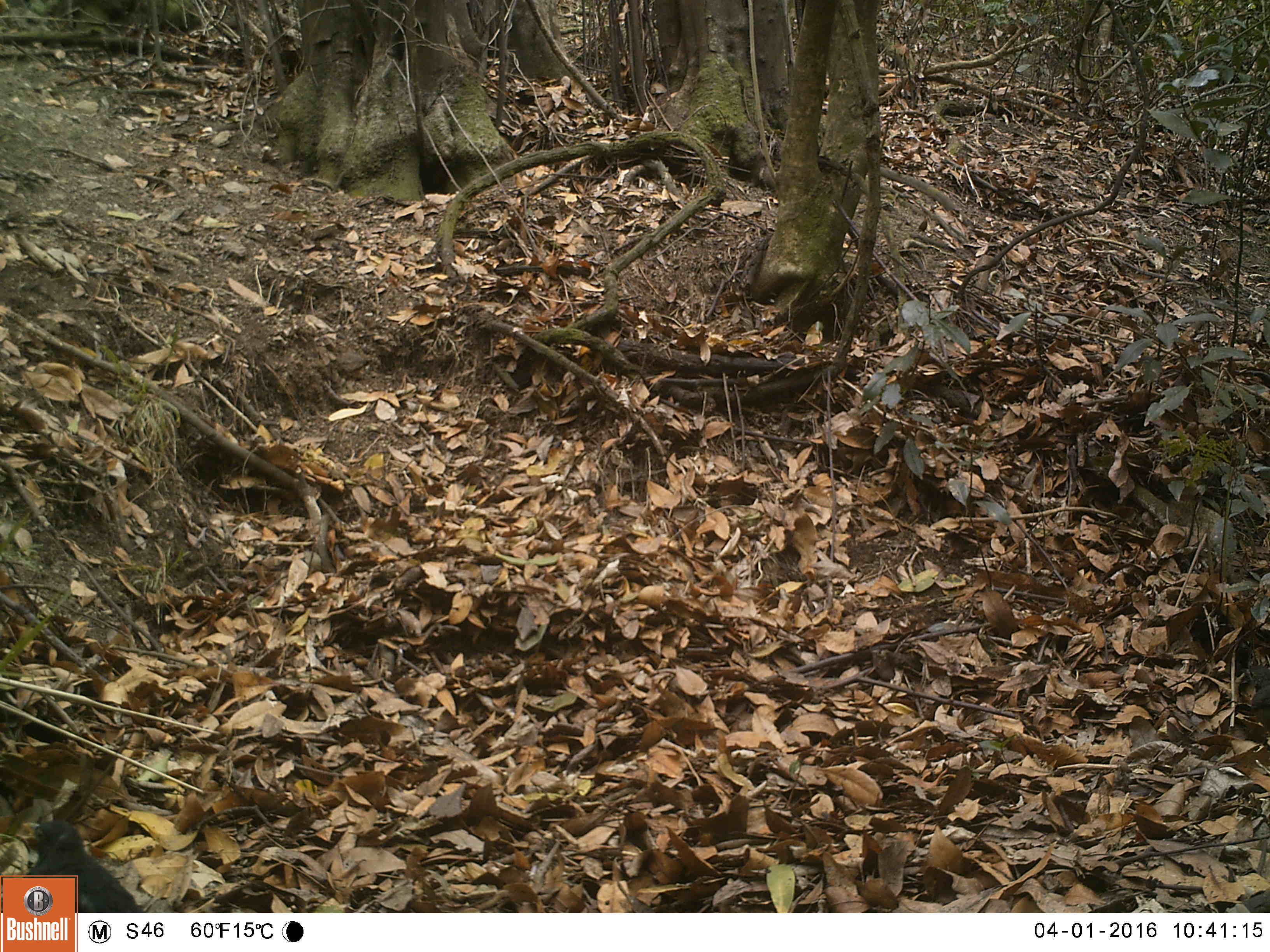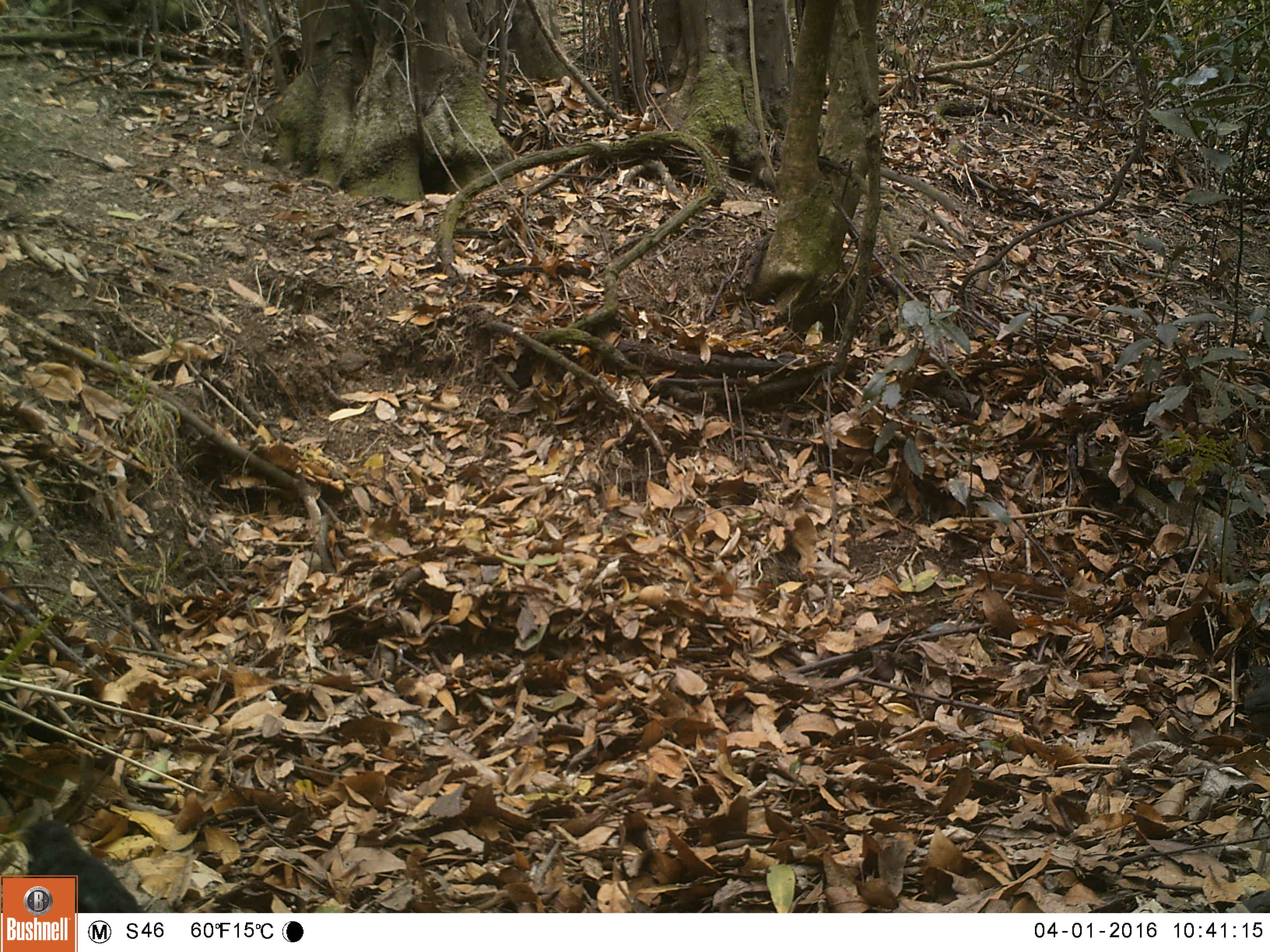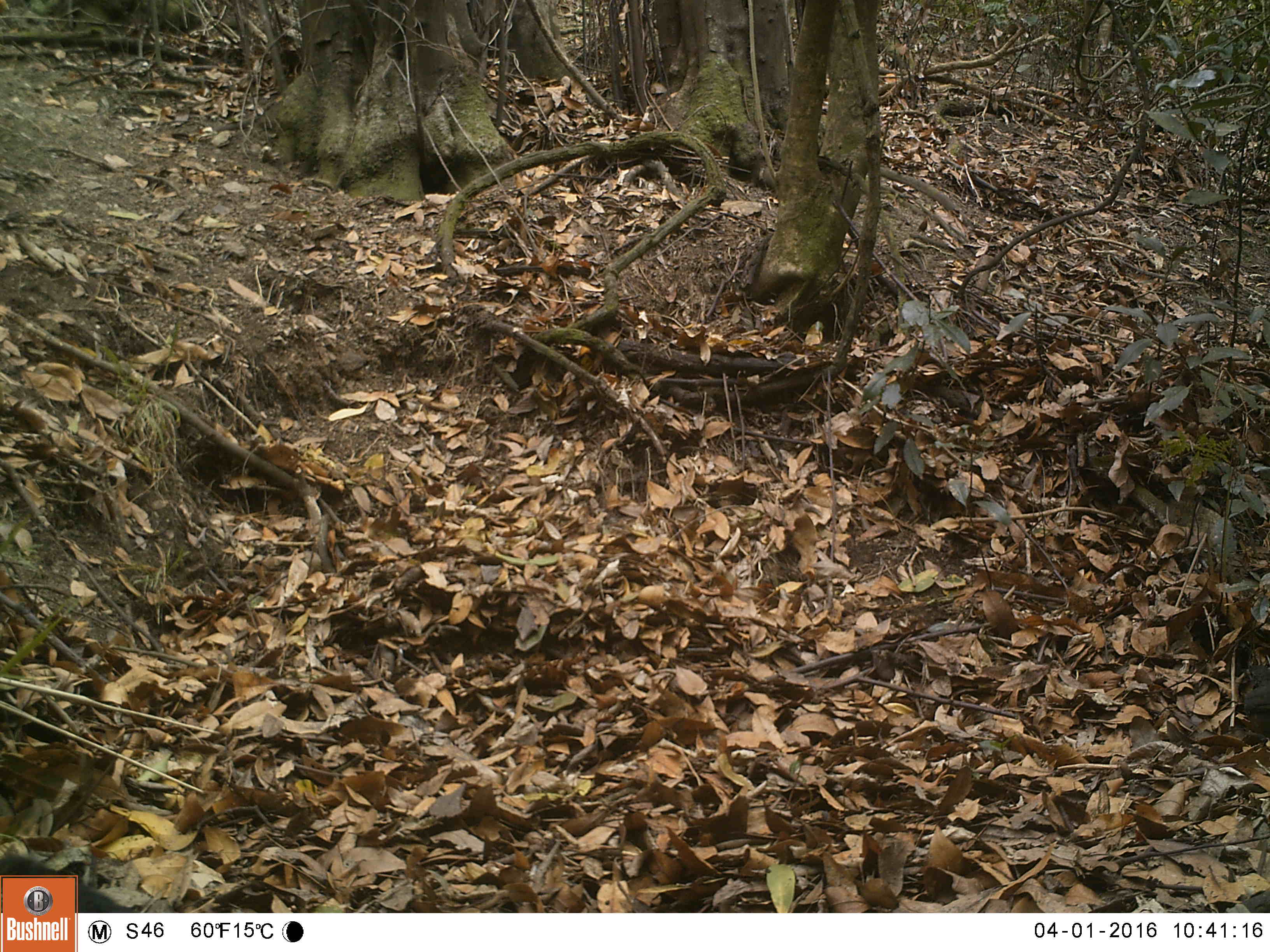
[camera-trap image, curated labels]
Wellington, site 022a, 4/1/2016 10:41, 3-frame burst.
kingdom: Animalia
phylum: Chordata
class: Aves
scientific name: Aves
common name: bird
Bird (Aves).